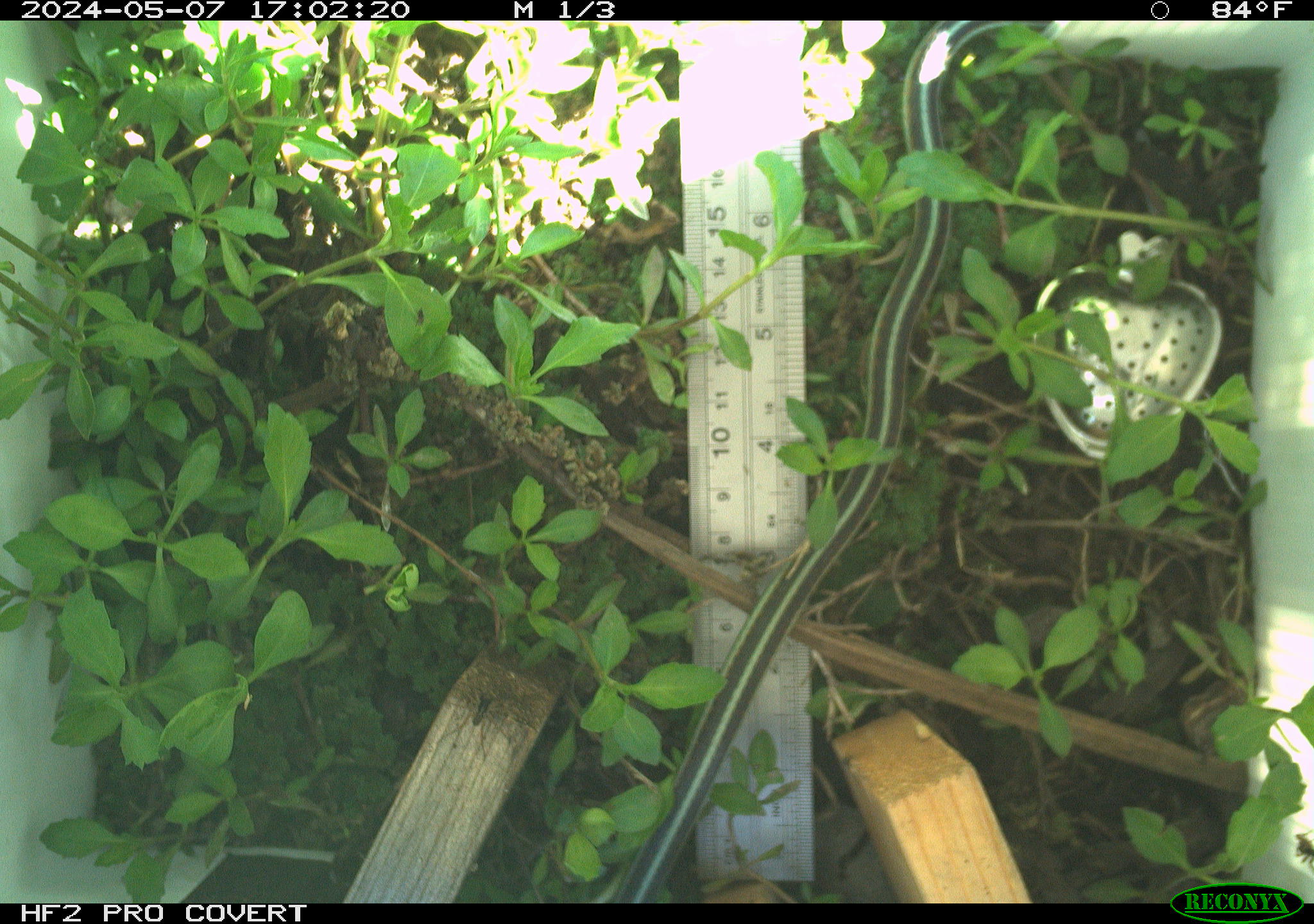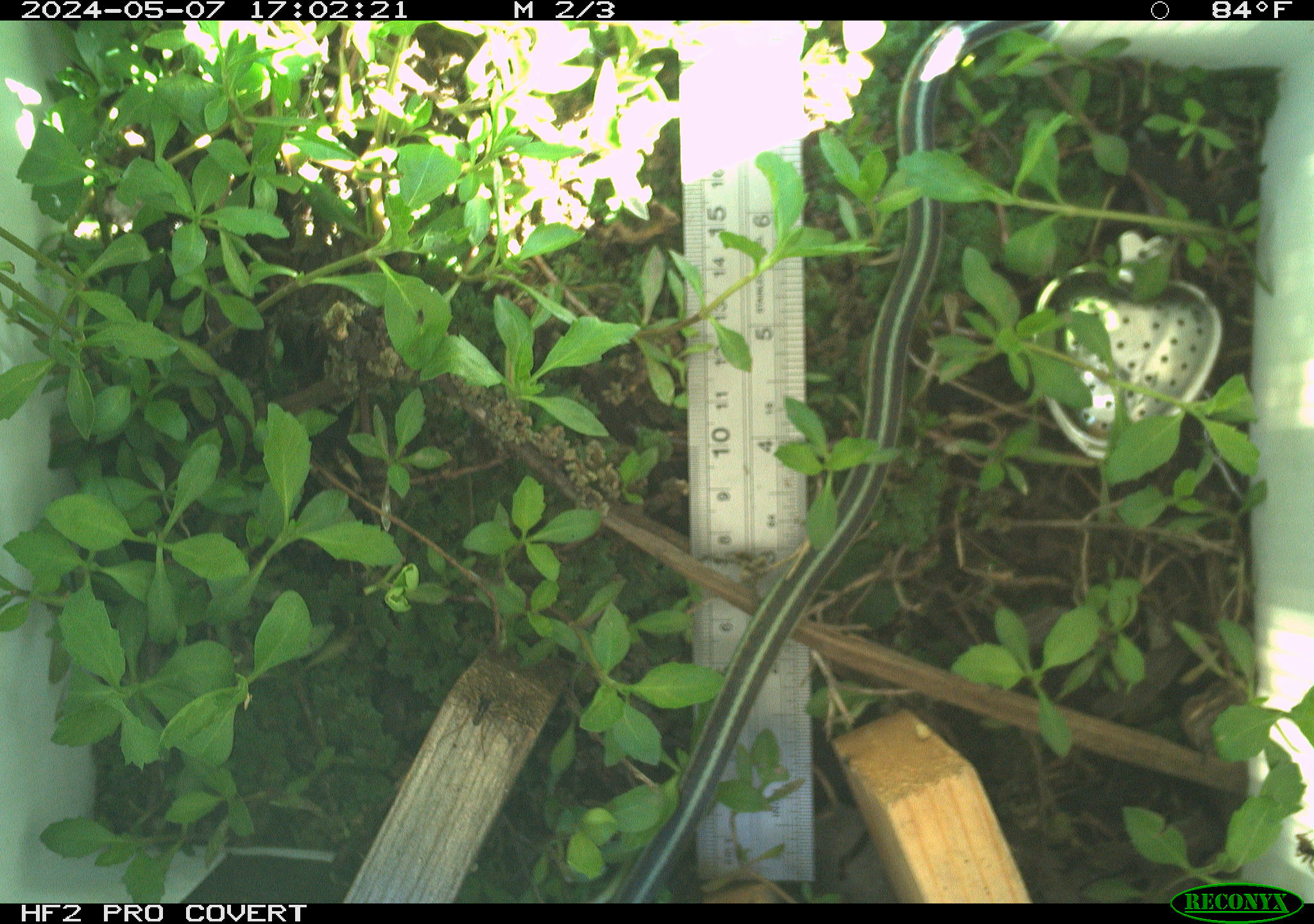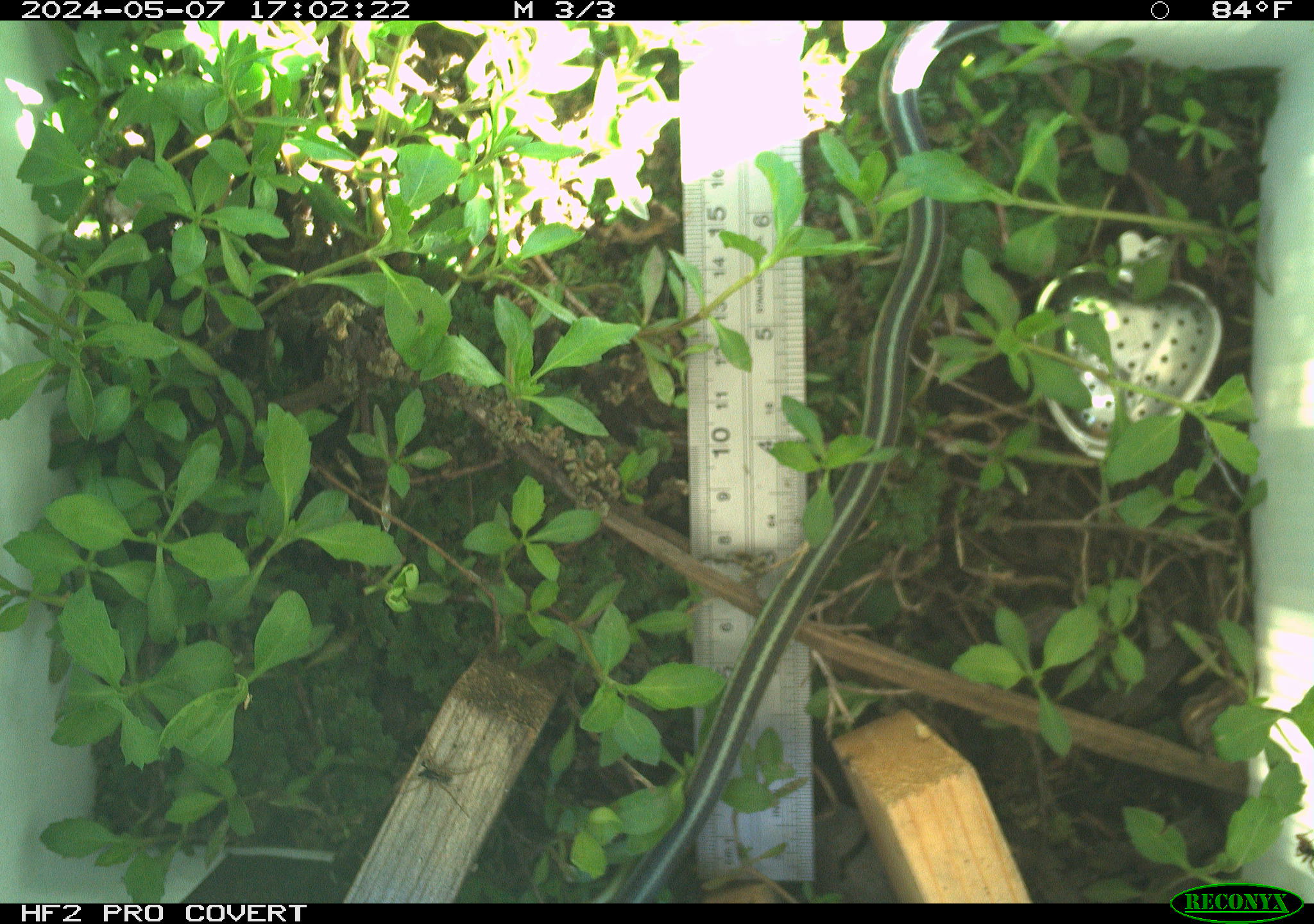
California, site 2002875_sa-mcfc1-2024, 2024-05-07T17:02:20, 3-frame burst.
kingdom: Animalia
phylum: Chordata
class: Reptilia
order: Squamata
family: Colubridae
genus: Thamnophis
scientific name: Thamnophis sirtalis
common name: common gartersnake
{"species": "common gartersnake (Thamnophis sirtalis)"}